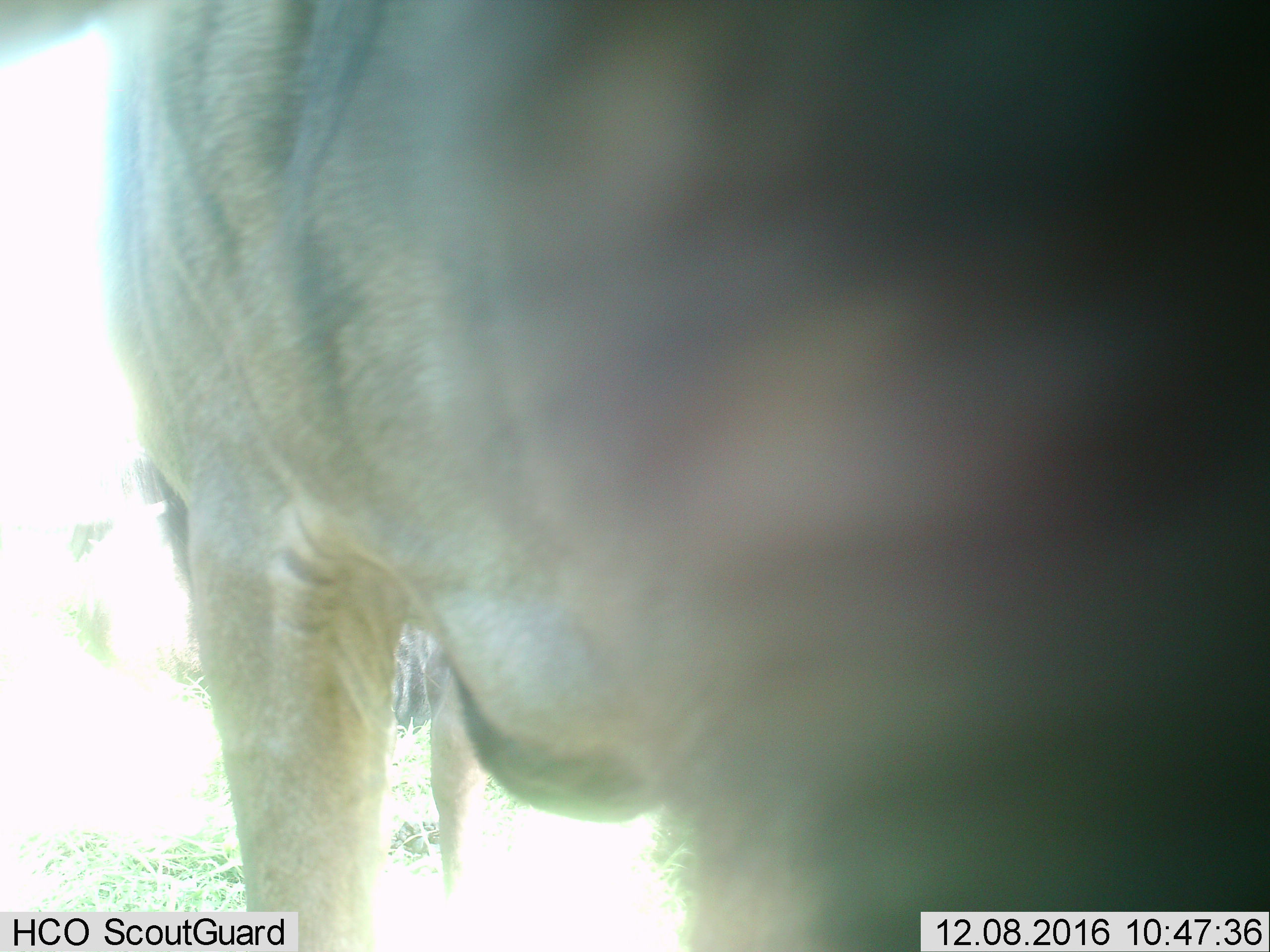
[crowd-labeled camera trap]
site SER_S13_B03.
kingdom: Animalia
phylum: Chordata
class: Mammalia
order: Artiodactyla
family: Bovidae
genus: Connochaetes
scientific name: Connochaetes taurinus taurinus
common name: blue wildebeest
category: wildebeestblue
Wildebeestblue (blue wildebeest) (Connochaetes taurinus taurinus), count 2. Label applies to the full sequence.